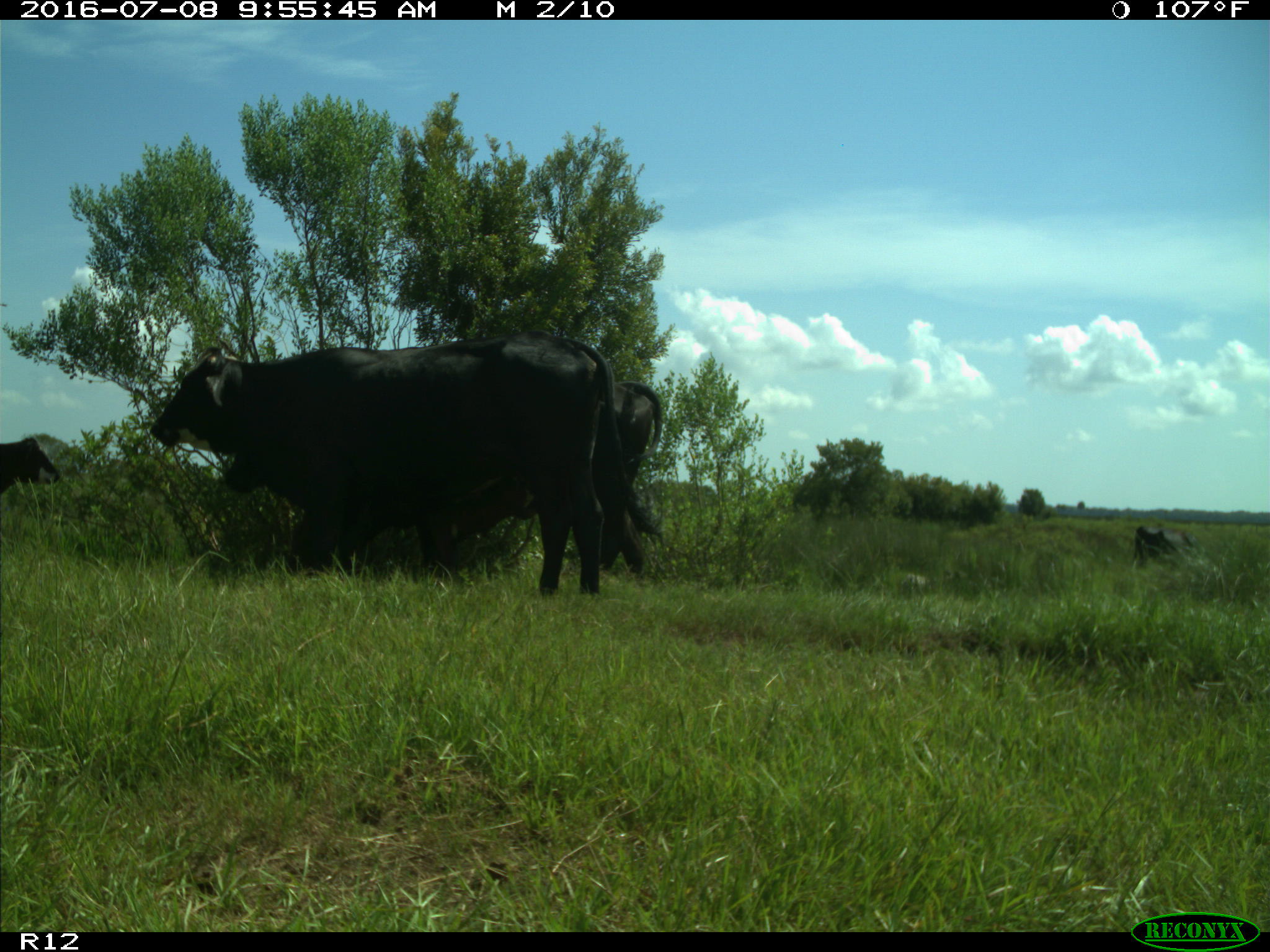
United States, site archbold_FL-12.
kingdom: Animalia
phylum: Chordata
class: Mammalia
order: Artiodactyla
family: Bovidae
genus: Bos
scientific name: Bos taurus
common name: domestic cow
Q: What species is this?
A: Bos taurus (domestic cow).